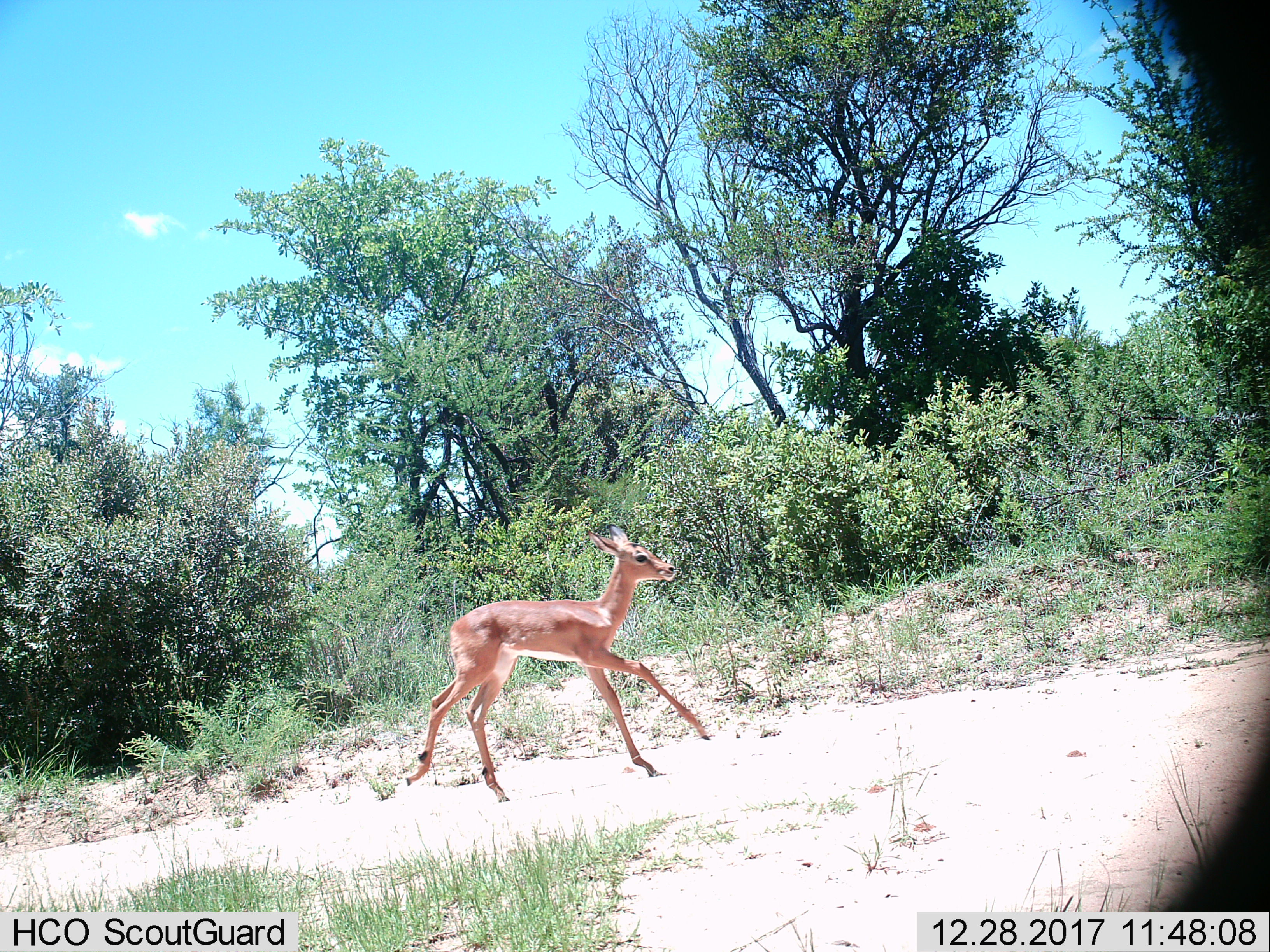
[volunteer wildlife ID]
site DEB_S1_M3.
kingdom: Animalia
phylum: Chordata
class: Mammalia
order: Artiodactyla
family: Bovidae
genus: Aepyceros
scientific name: Aepyceros melampus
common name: impala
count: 1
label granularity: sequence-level